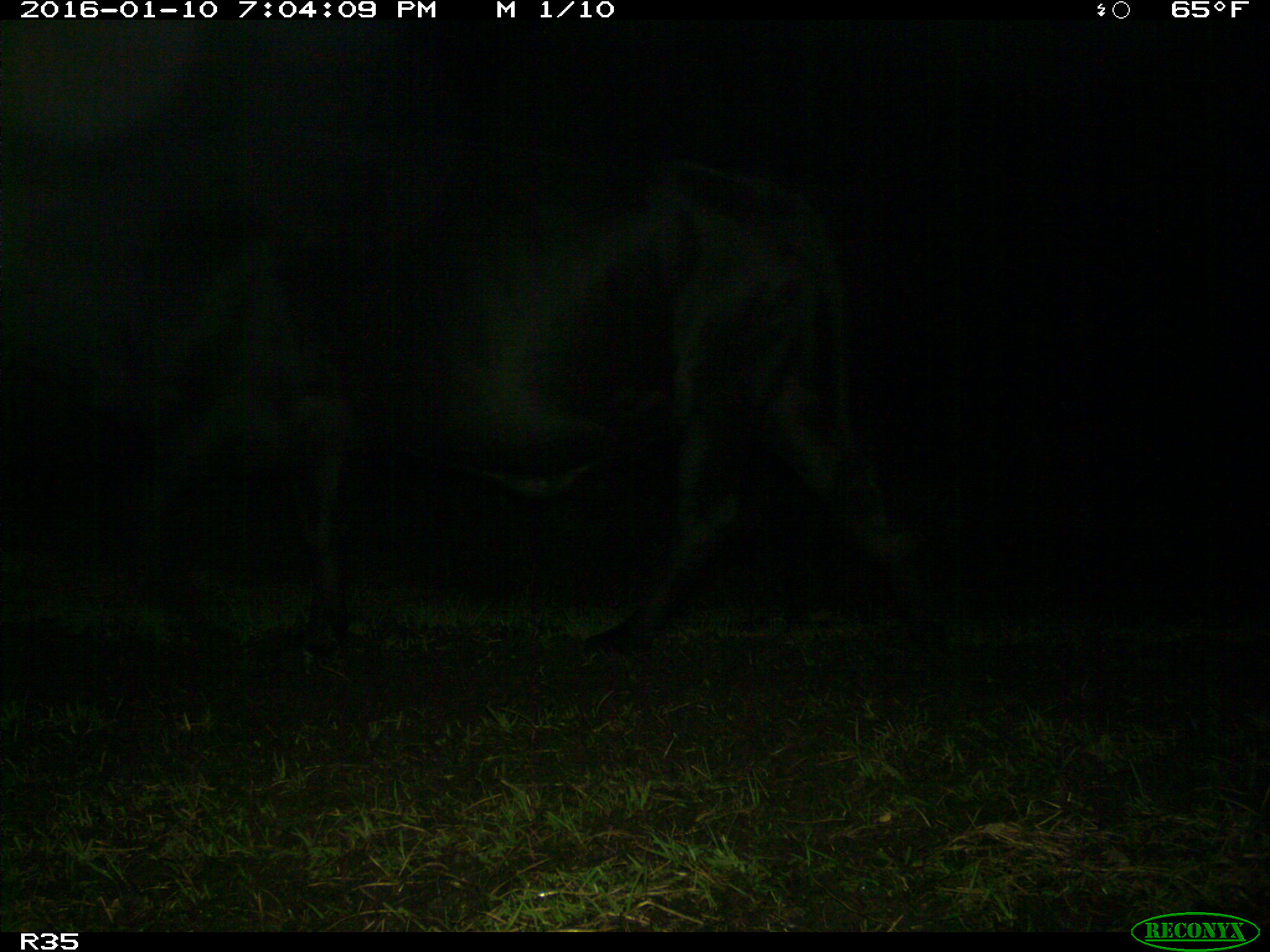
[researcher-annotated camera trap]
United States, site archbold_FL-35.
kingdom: Animalia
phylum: Chordata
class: Mammalia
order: Artiodactyla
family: Bovidae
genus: Bos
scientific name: Bos taurus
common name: domestic cow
Bos taurus (domestic cow).